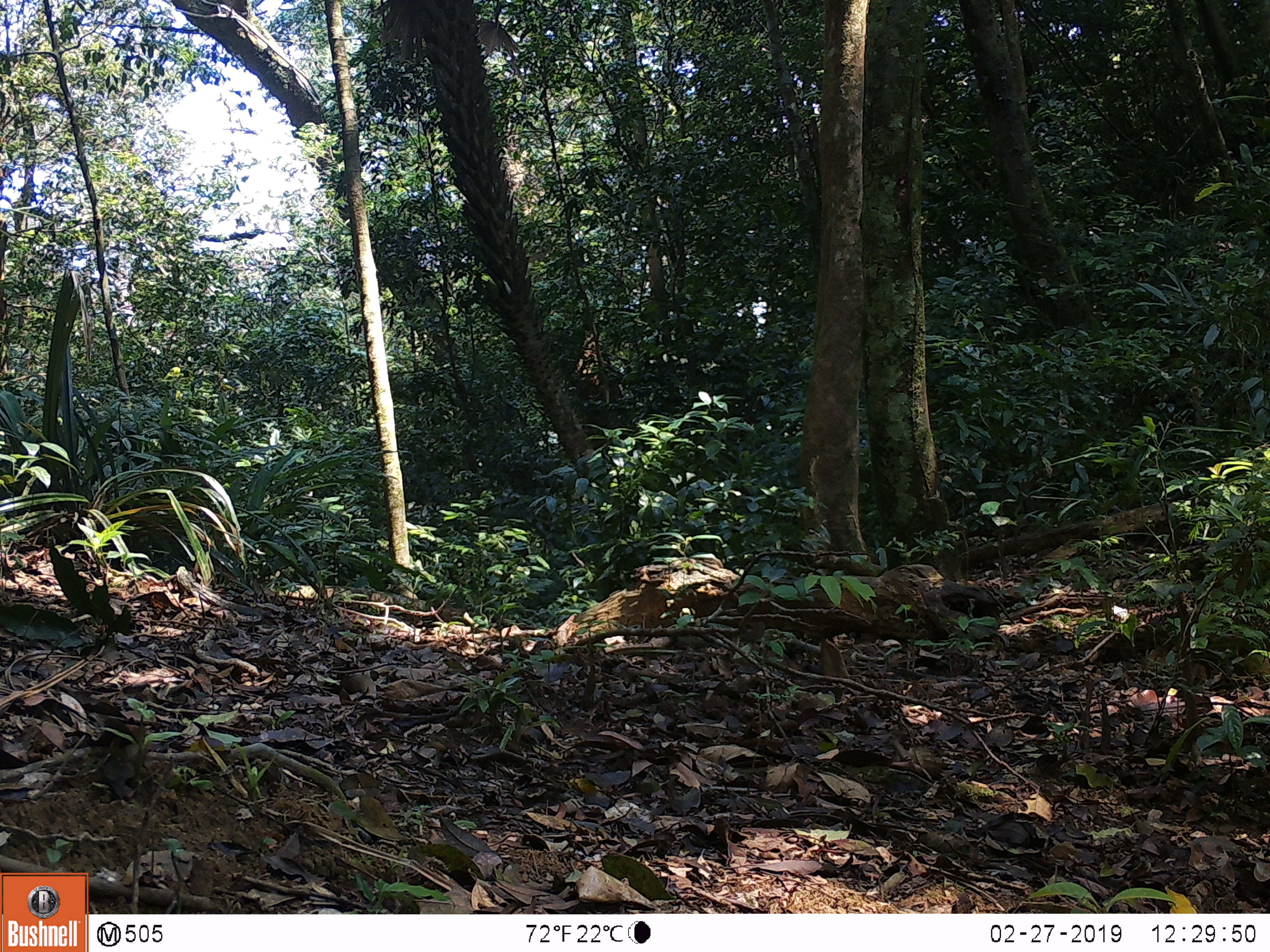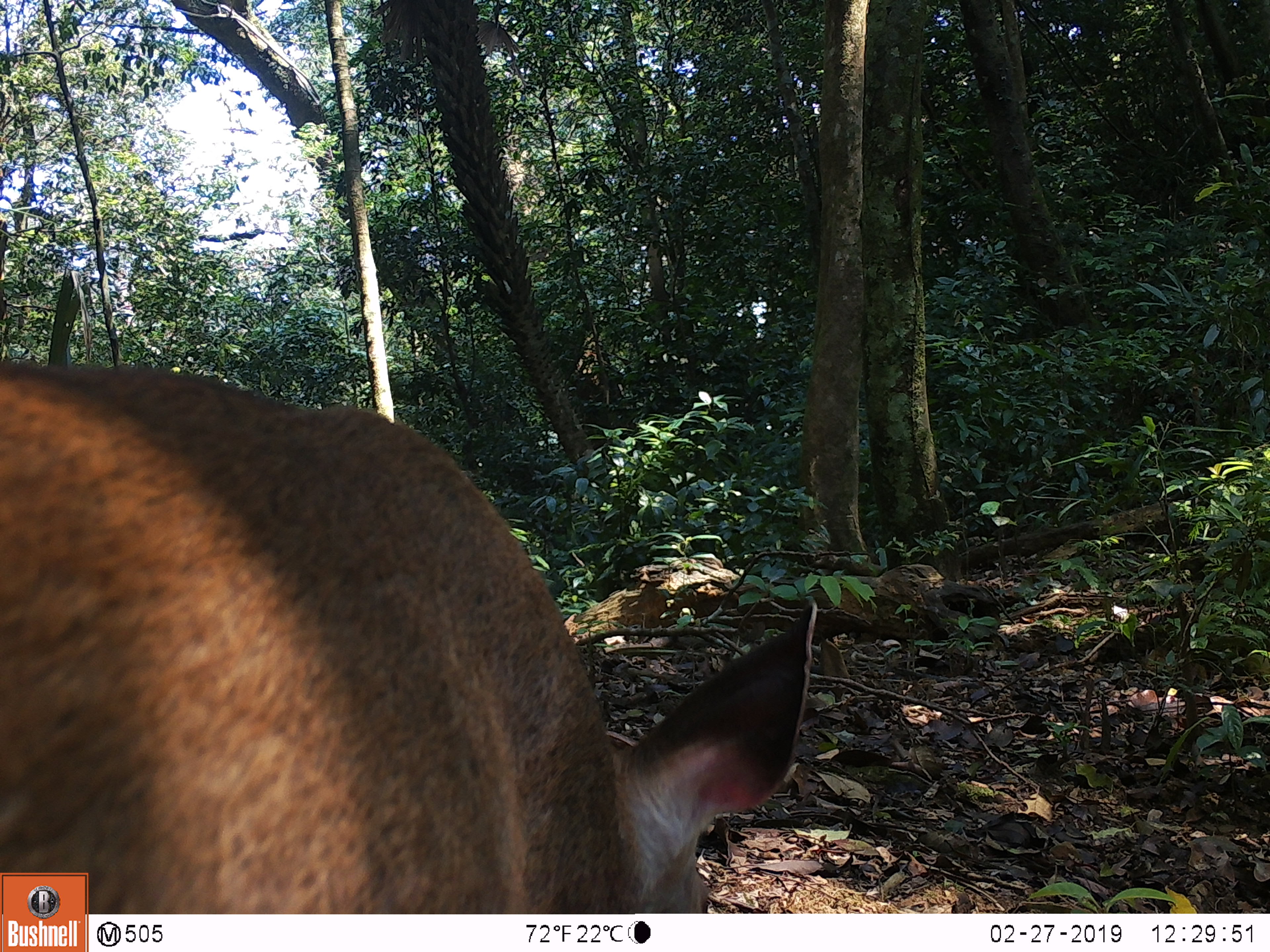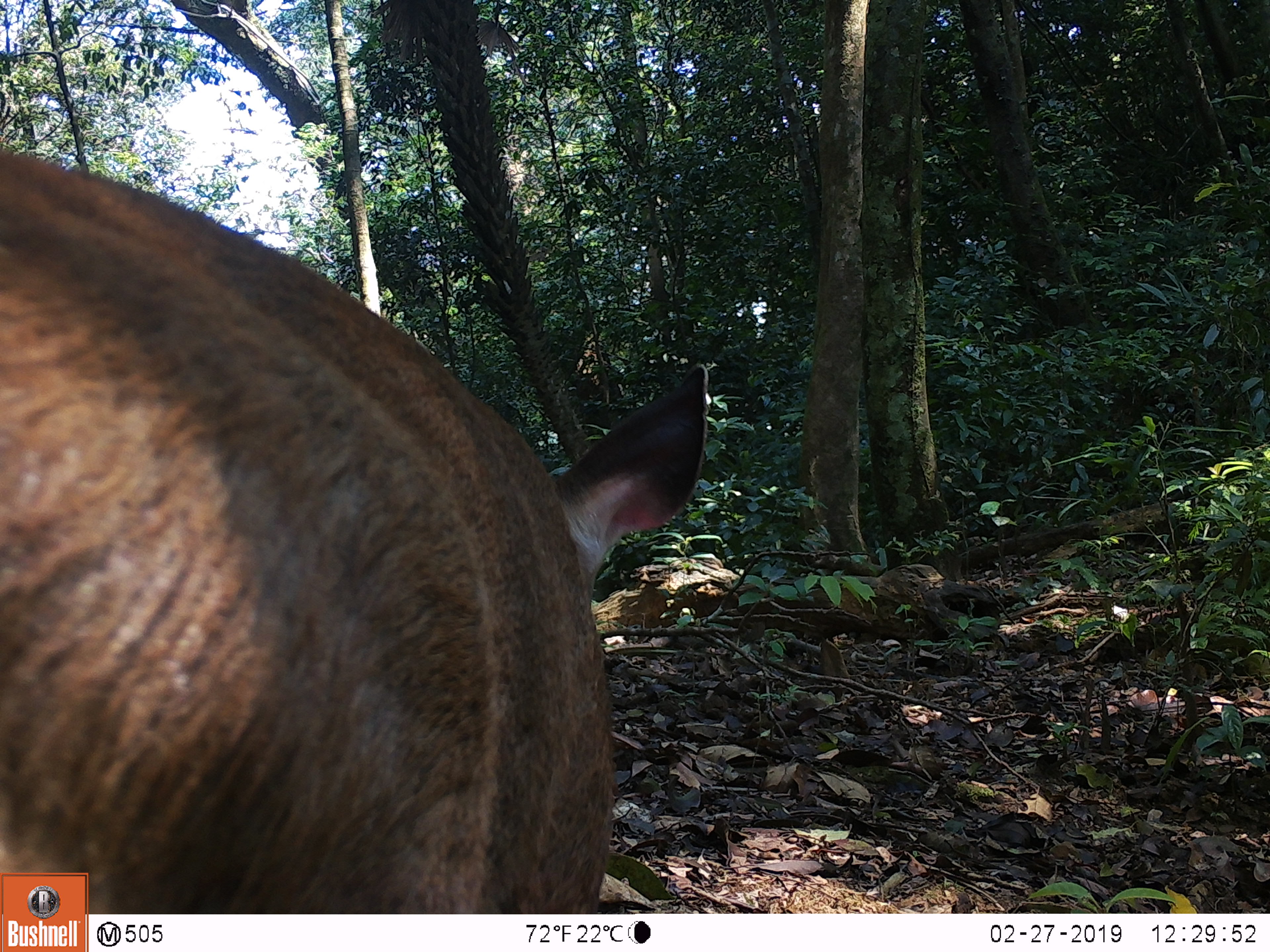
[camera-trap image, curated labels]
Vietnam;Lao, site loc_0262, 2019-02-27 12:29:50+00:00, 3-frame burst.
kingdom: Animalia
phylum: Chordata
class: Mammalia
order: Artiodactyla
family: Cervidae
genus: Rusa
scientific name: Rusa unicolor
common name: sambar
Sambar (Rusa unicolor). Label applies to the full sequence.